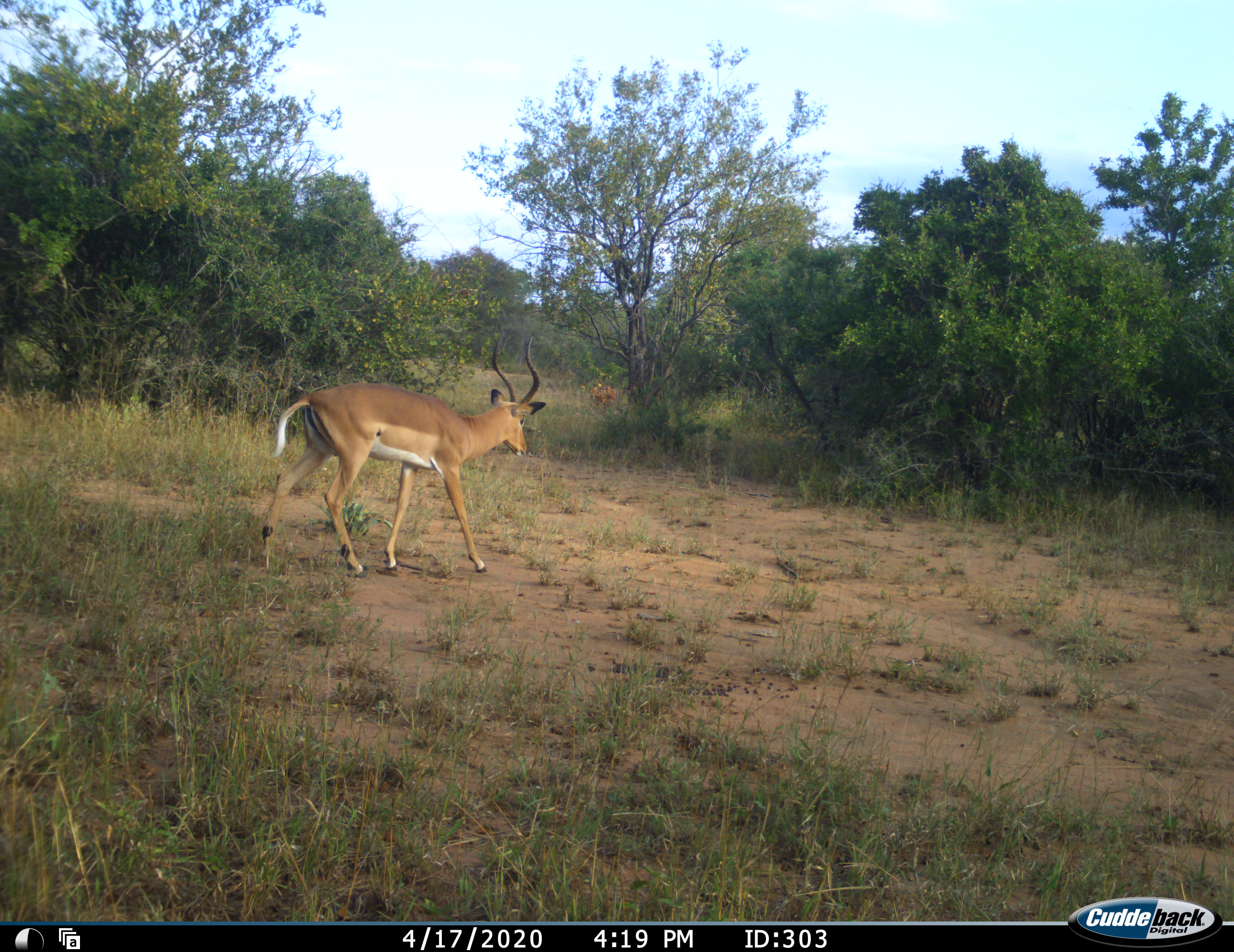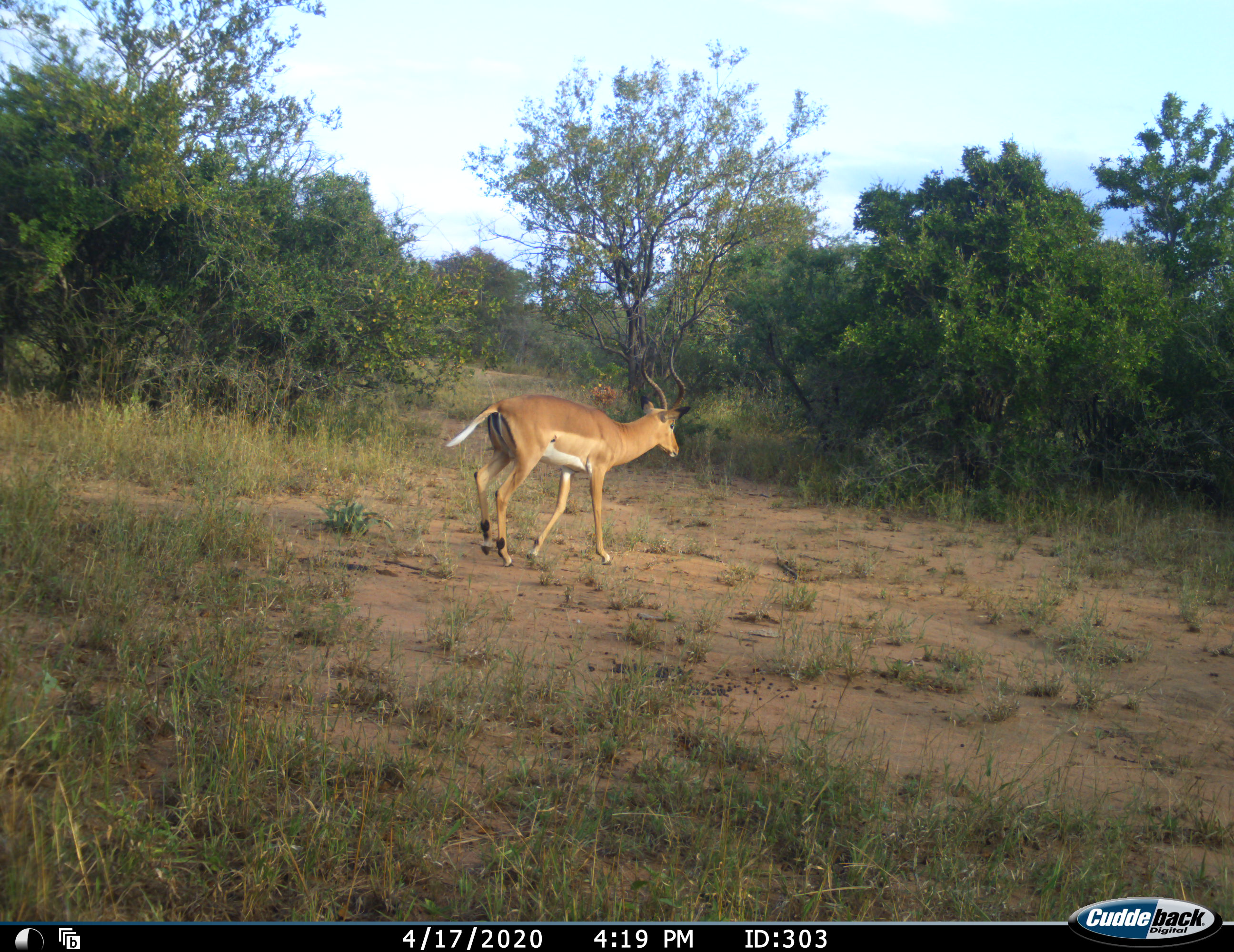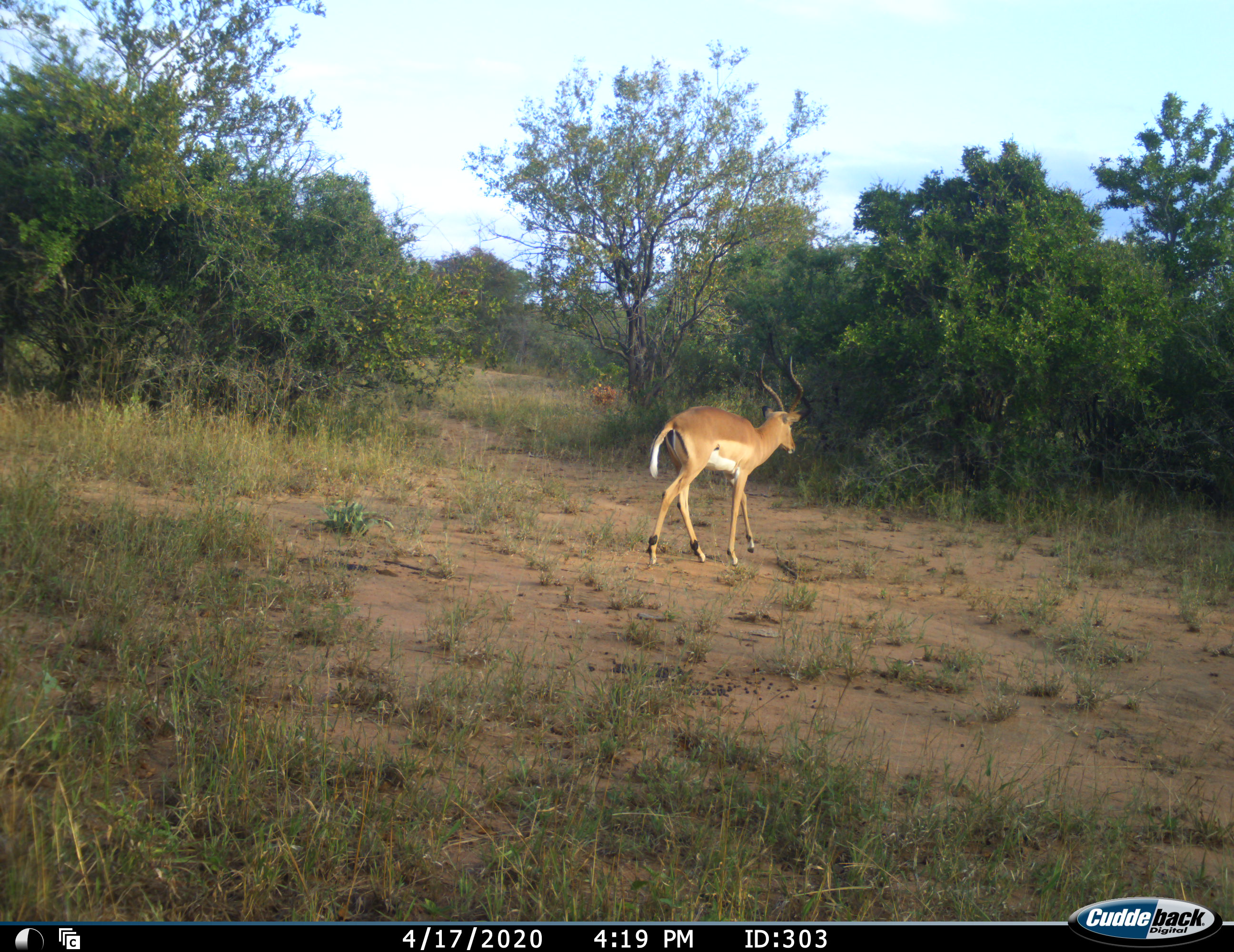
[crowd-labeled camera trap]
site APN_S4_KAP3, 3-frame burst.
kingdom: Animalia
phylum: Chordata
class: Mammalia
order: Artiodactyla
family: Bovidae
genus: Aepyceros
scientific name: Aepyceros melampus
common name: impala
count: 1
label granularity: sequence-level